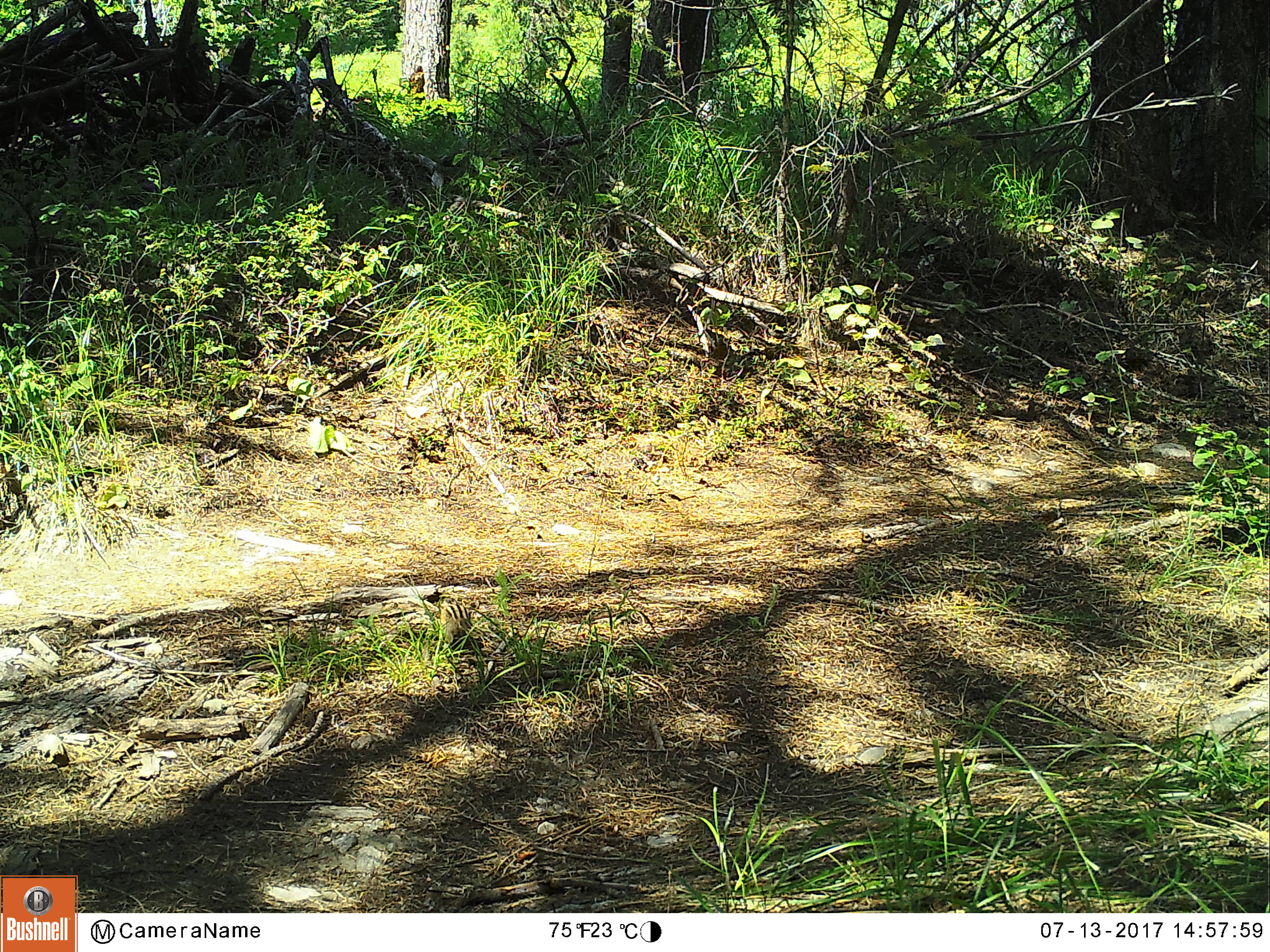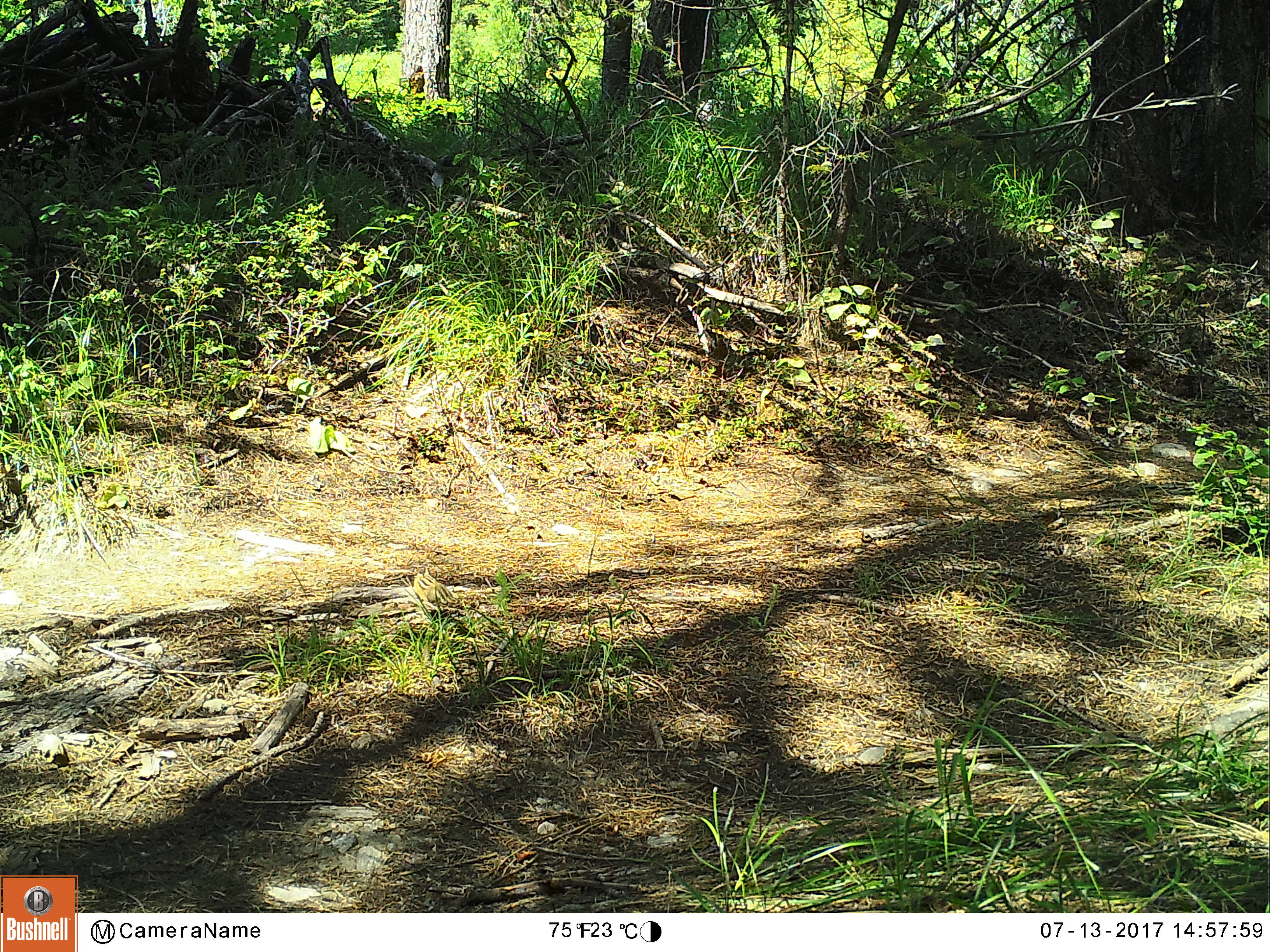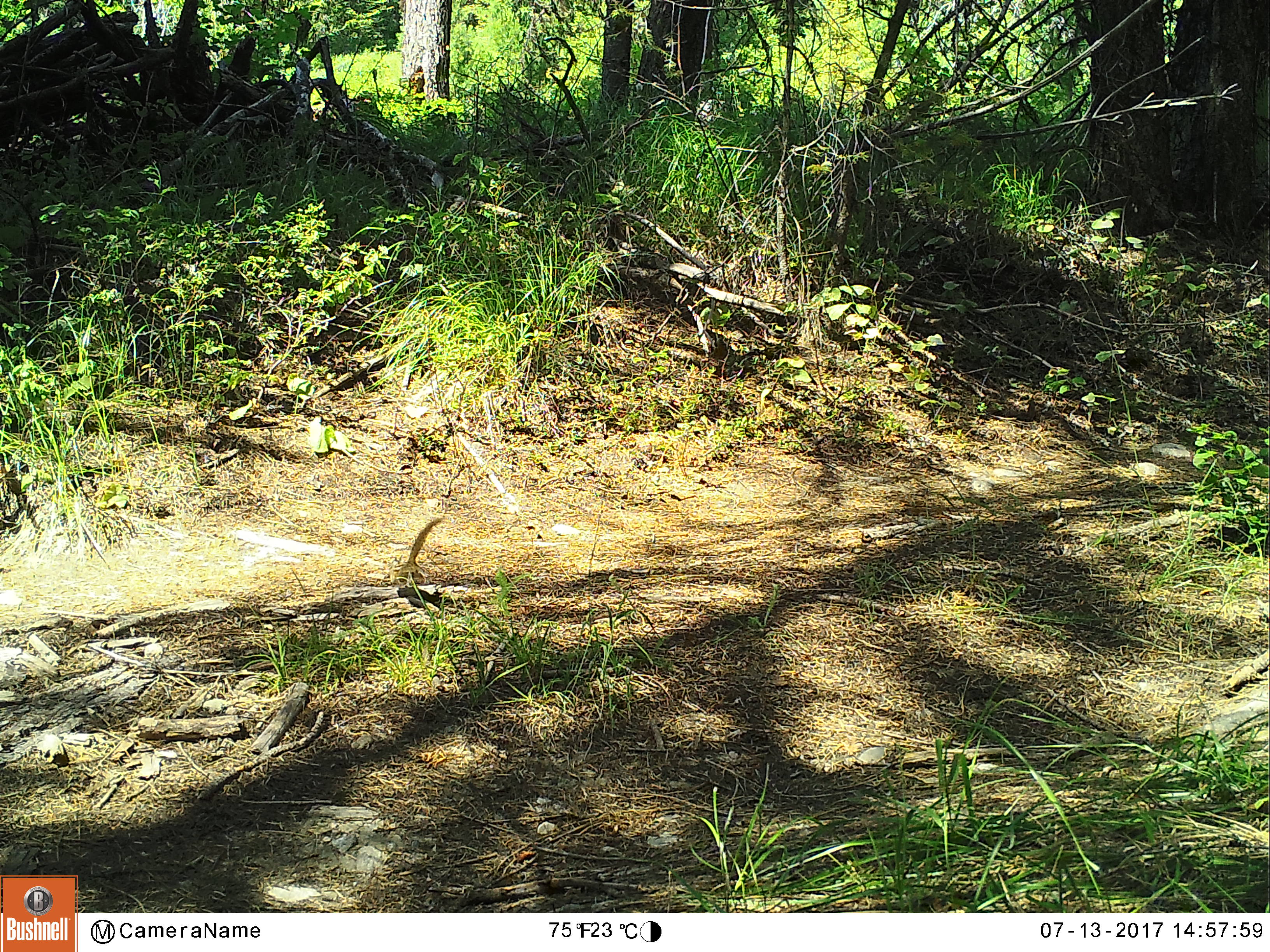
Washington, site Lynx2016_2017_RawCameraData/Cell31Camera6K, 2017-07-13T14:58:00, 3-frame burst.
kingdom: Animalia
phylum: Chordata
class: Mammalia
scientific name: Mammalia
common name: small mammal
Small mammal (Mammalia). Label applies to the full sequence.